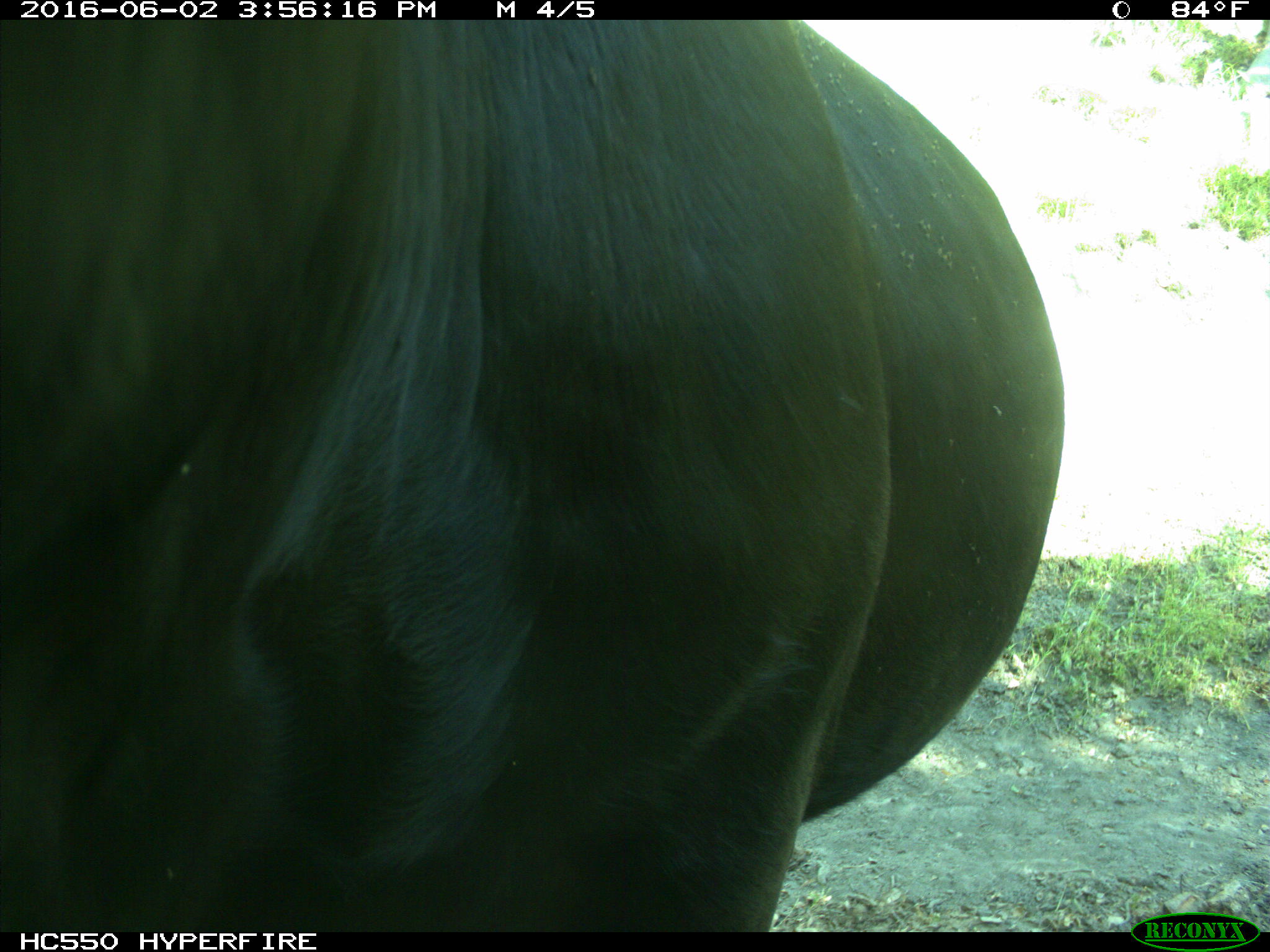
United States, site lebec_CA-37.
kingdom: Animalia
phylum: Chordata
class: Mammalia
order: Artiodactyla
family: Bovidae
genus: Bos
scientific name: Bos taurus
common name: domestic cow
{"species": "Bos taurus (domestic cow)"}